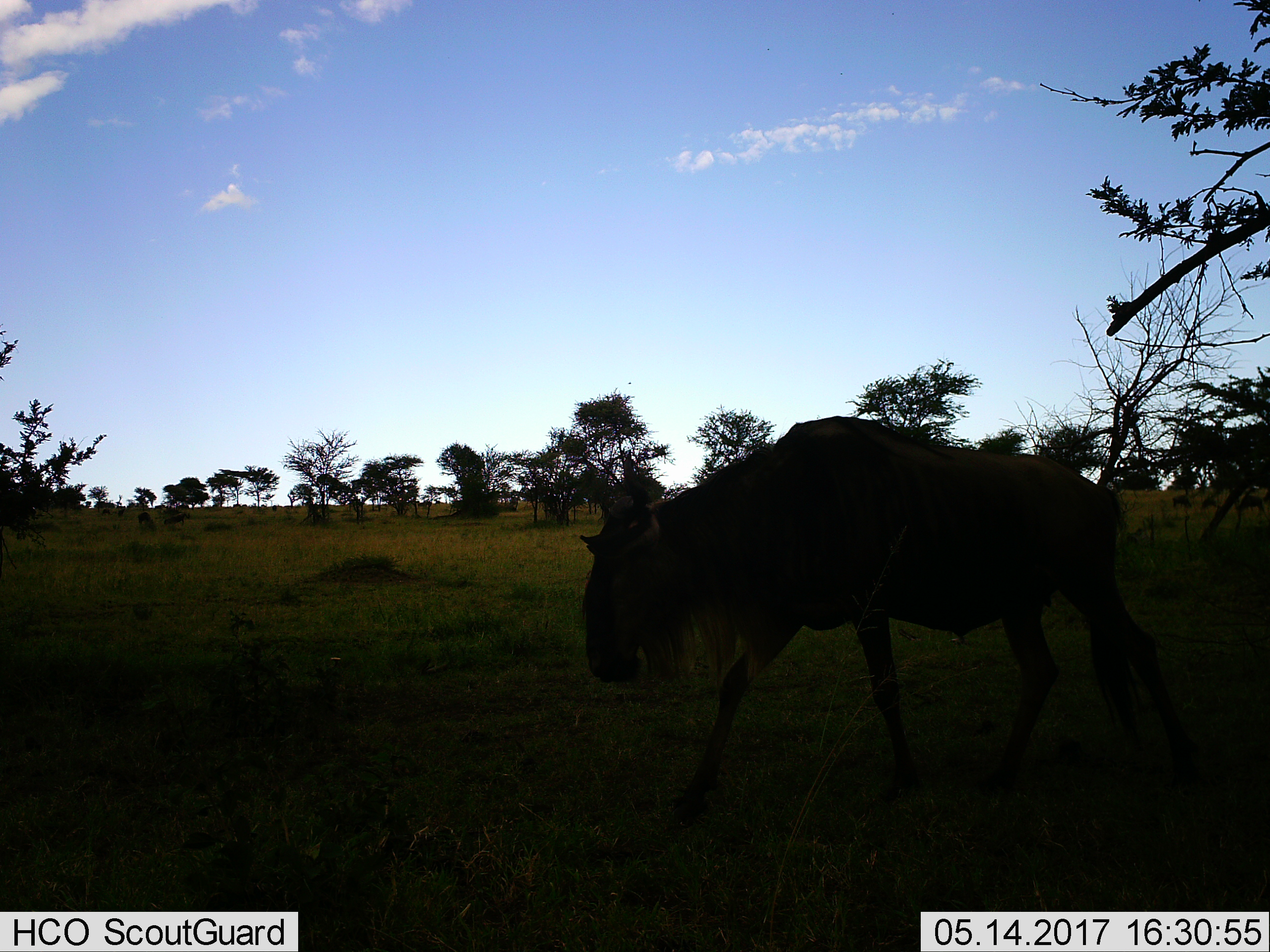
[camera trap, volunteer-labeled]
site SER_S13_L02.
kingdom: Animalia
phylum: Chordata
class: Mammalia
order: Artiodactyla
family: Bovidae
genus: Connochaetes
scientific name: Connochaetes taurinus taurinus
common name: blue wildebeest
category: wildebeestblue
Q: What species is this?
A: Wildebeestblue (blue wildebeest) (Connochaetes taurinus taurinus).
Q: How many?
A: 1.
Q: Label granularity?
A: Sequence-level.